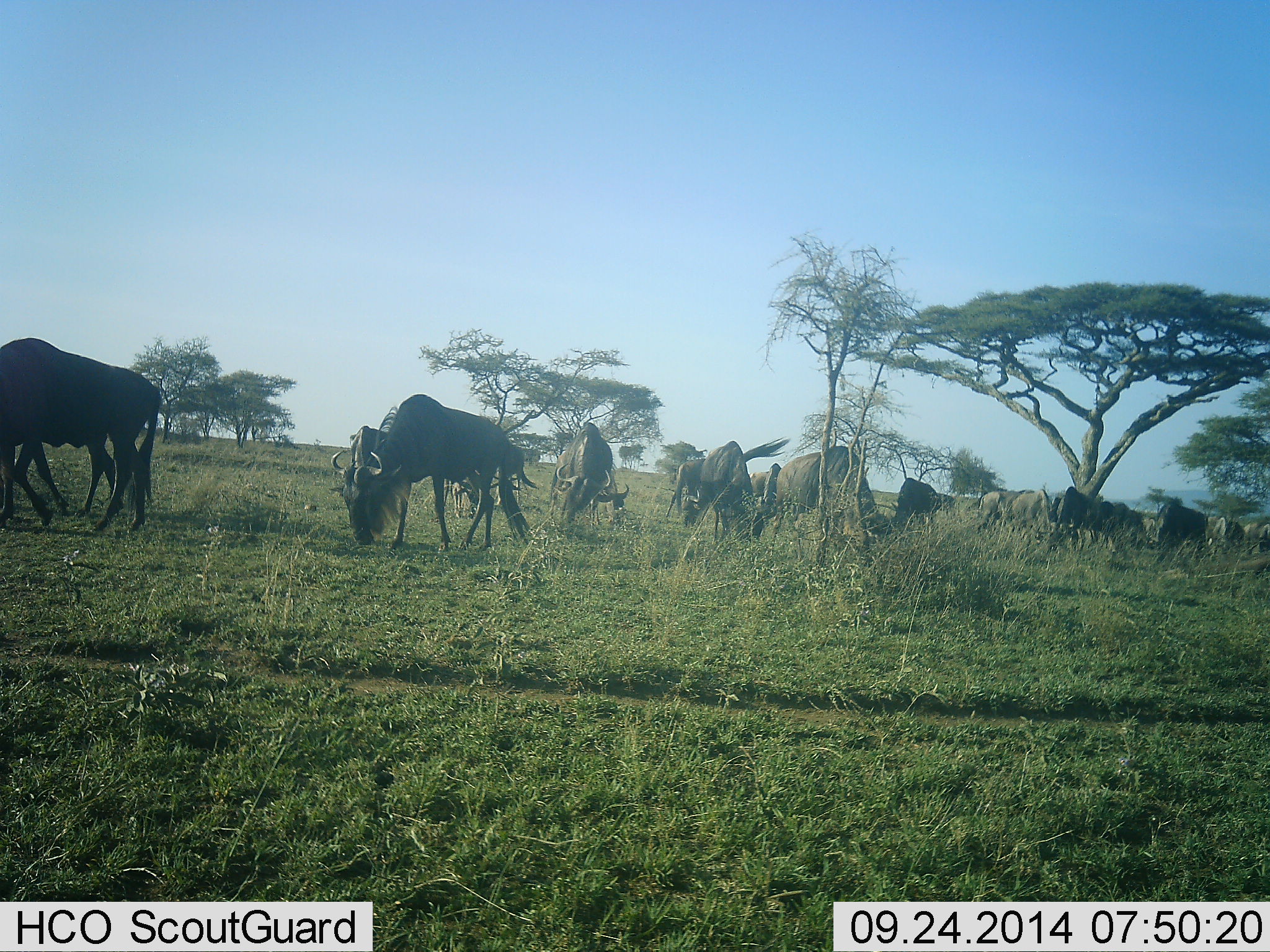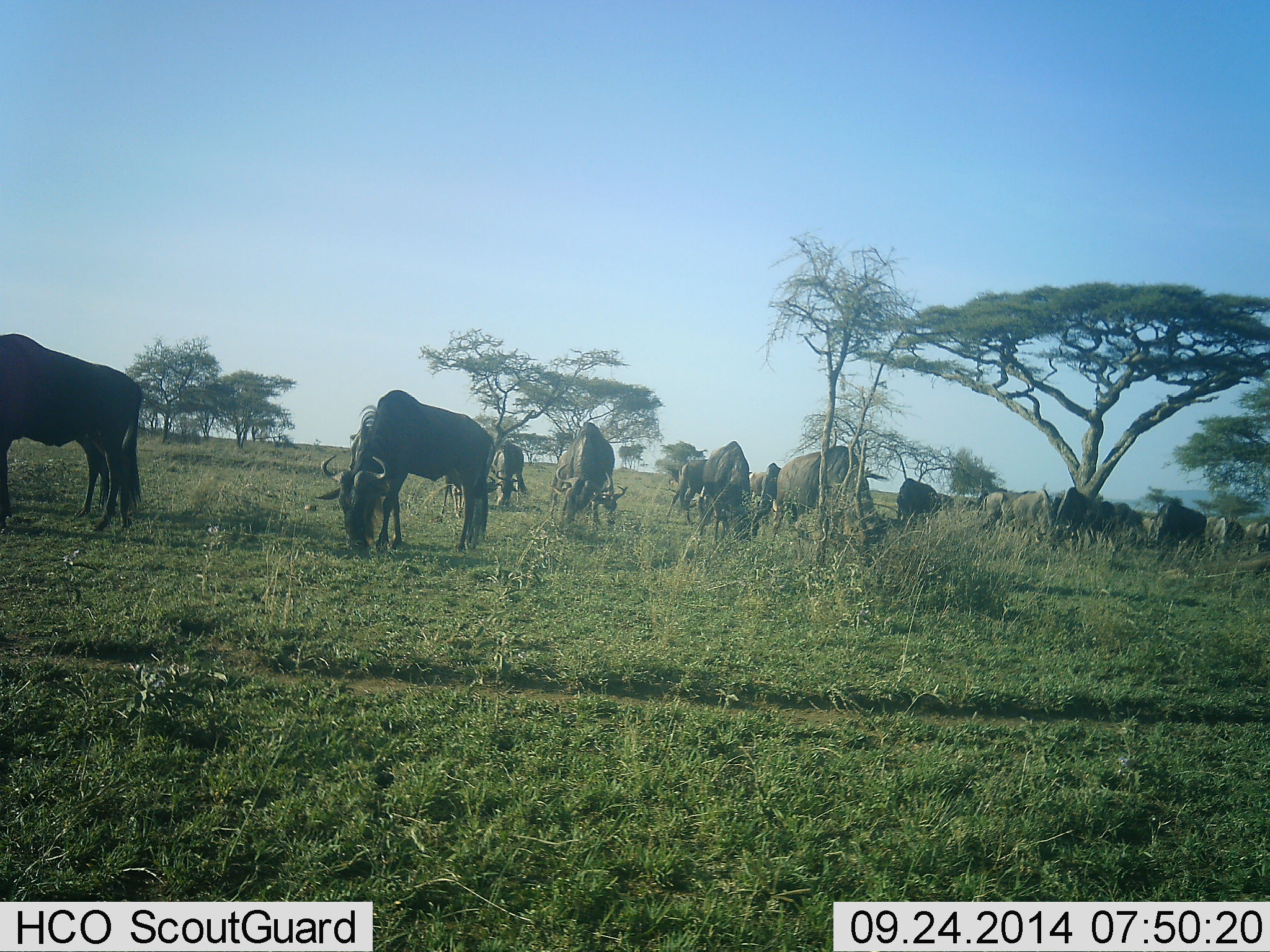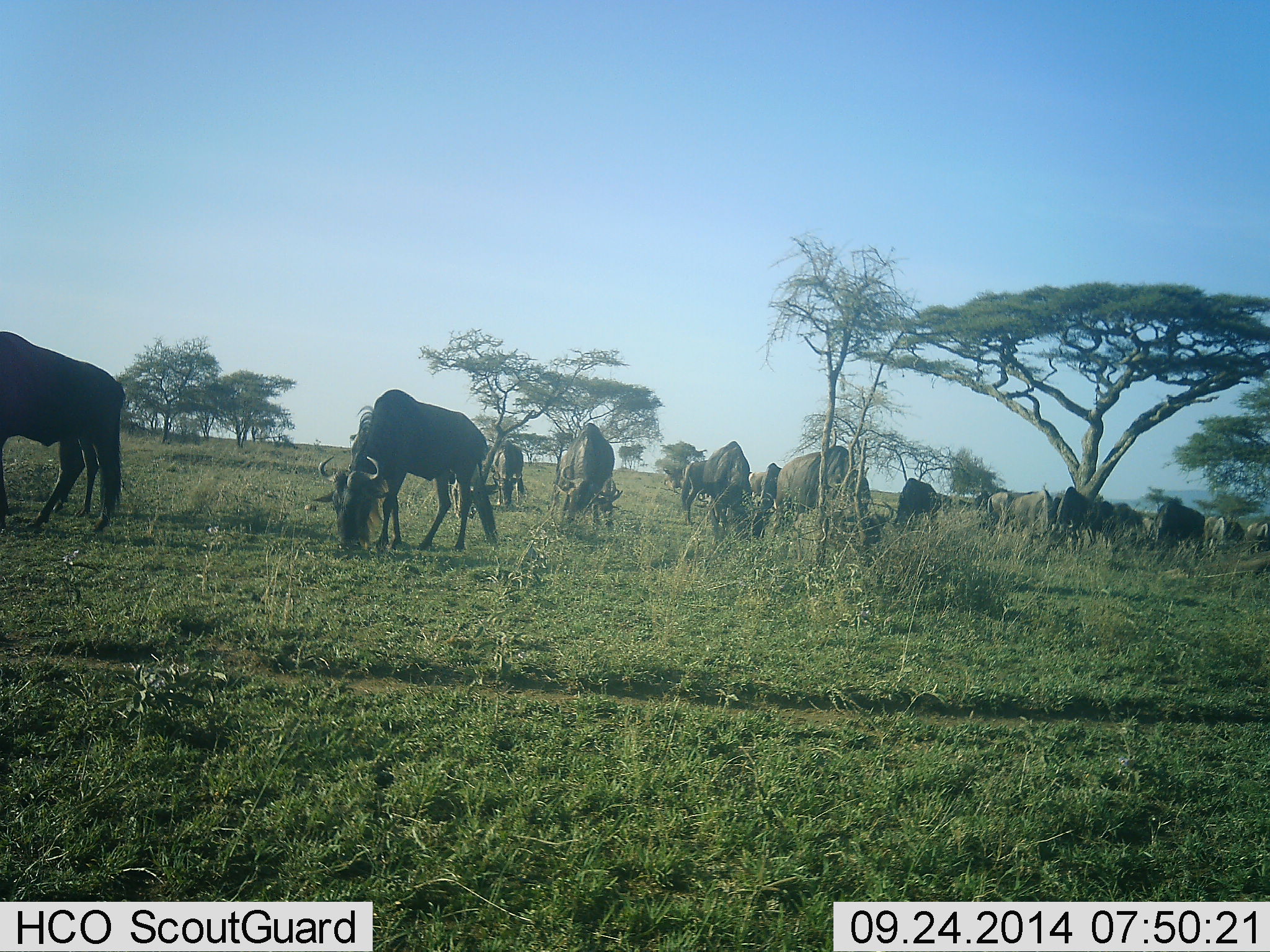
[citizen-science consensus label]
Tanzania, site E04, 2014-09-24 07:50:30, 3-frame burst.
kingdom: Animalia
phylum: Chordata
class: Mammalia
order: Artiodactyla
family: Bovidae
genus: Connochaetes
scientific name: Connochaetes taurinus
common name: blue wildebeest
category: wildebeest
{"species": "wildebeest (blue wildebeest) (Connochaetes taurinus)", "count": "11-50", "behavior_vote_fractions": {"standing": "40%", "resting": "0%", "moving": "10%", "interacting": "0%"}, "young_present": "0%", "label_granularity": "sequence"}